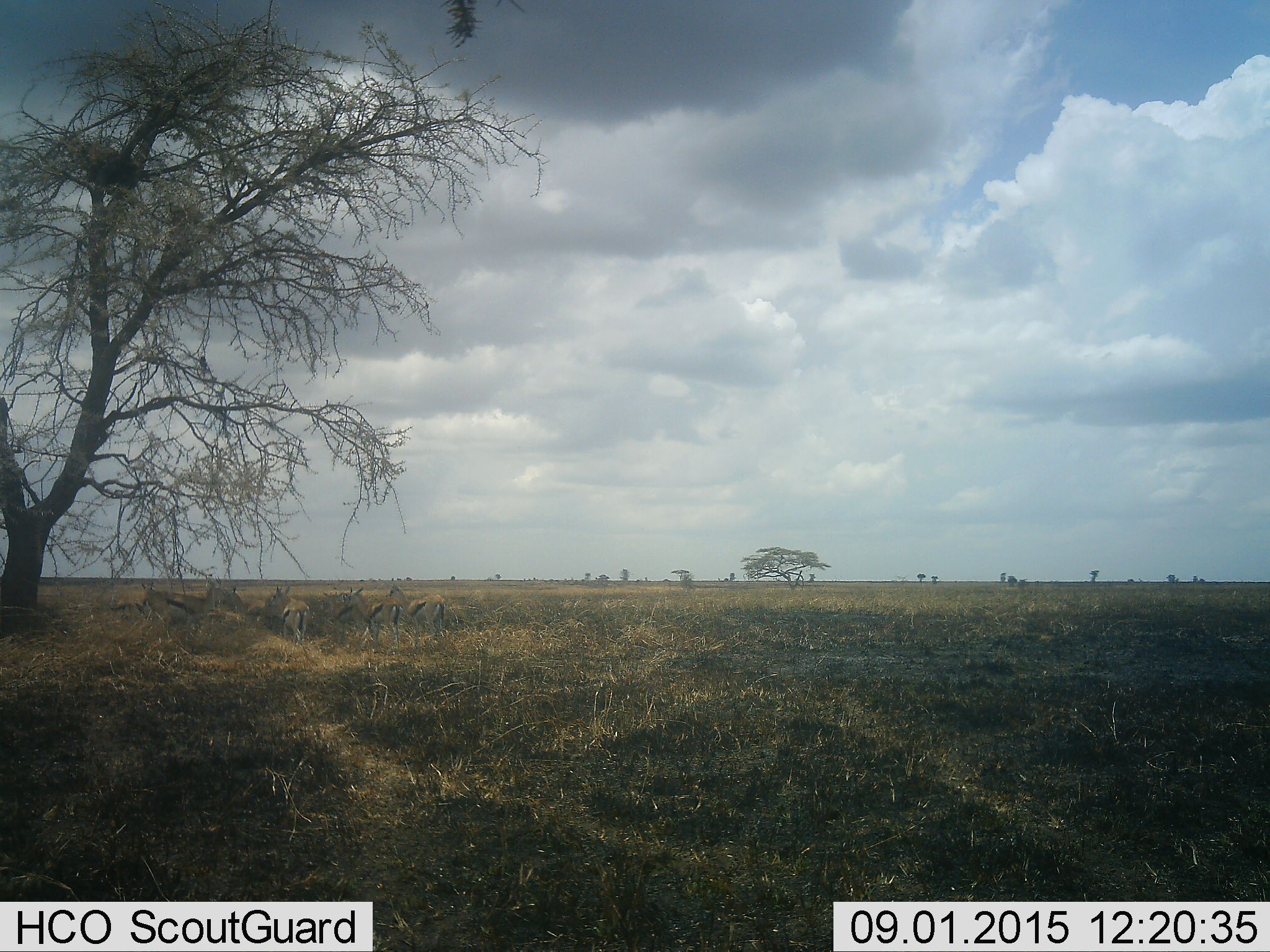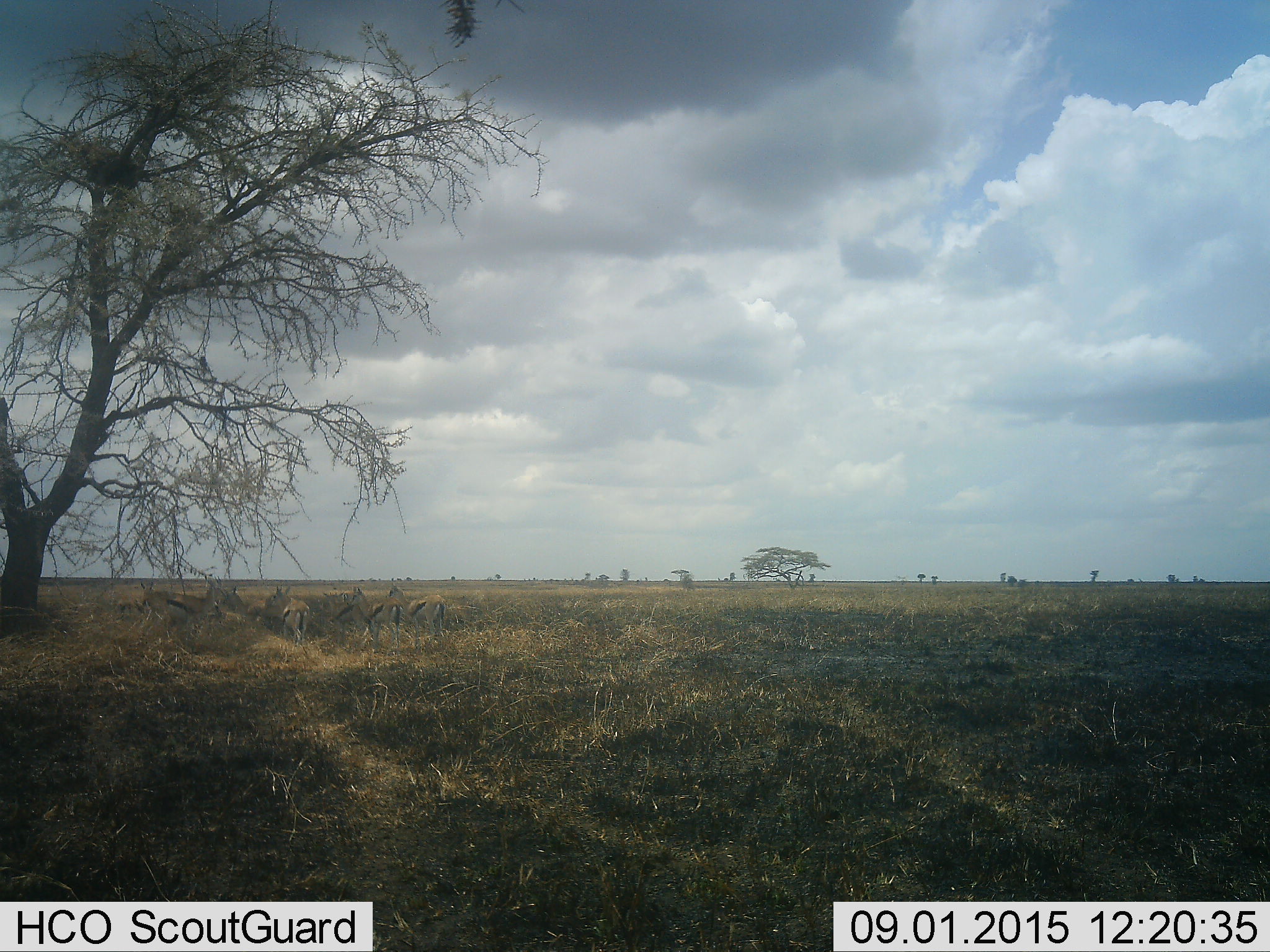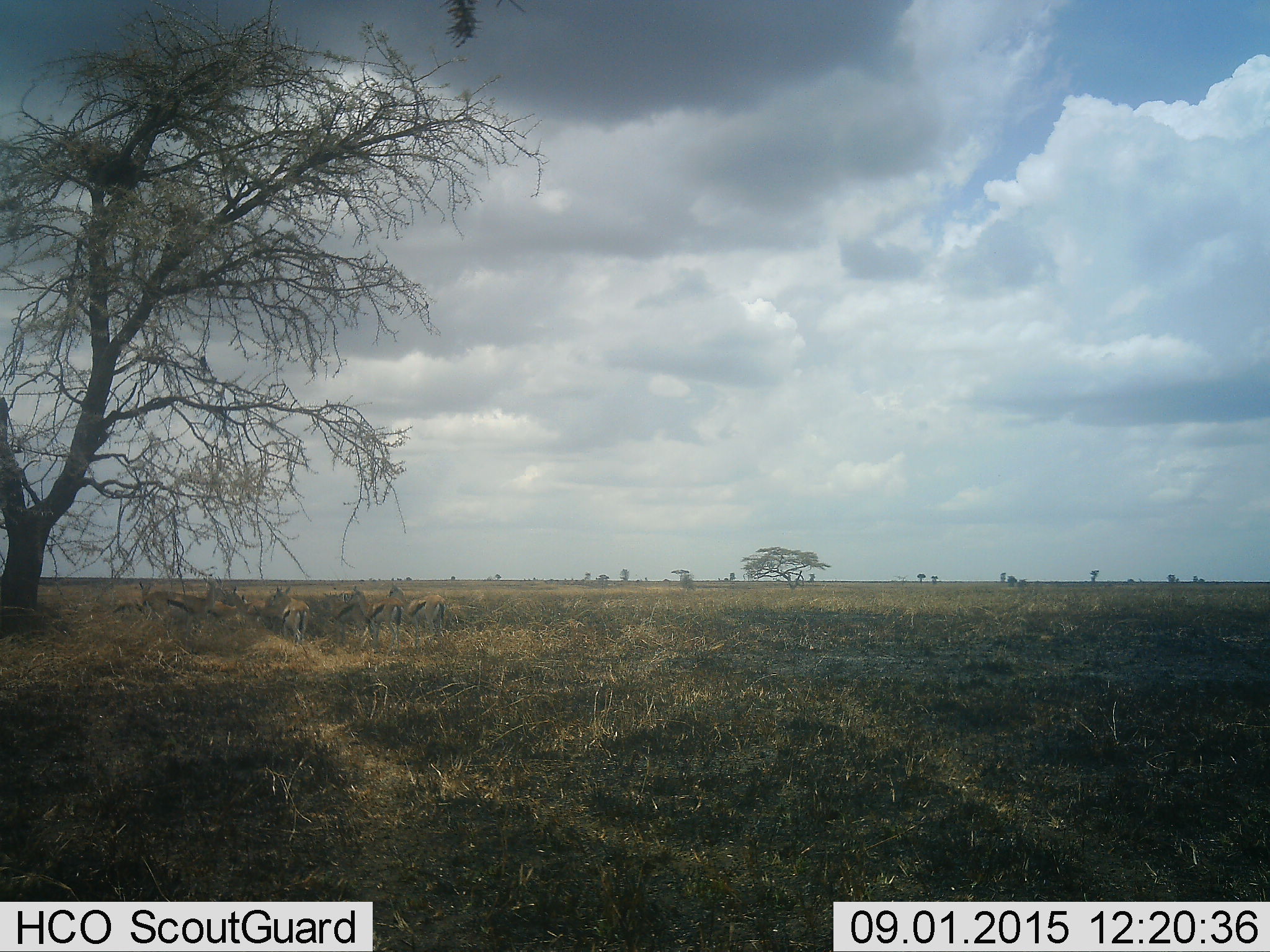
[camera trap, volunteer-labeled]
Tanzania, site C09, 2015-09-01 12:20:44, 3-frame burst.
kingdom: Animalia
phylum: Chordata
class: Mammalia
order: Artiodactyla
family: Bovidae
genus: Eudorcas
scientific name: Eudorcas thomsonii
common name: thomson's gazelle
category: gazellethomsons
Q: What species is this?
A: Gazellethomsons (thomson's gazelle) (Eudorcas thomsonii).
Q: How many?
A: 8.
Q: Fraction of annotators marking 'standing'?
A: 82%.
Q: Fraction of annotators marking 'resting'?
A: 27%.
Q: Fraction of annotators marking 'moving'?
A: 9%.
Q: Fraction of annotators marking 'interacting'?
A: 0%.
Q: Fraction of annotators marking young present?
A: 9%.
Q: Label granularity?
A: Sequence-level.